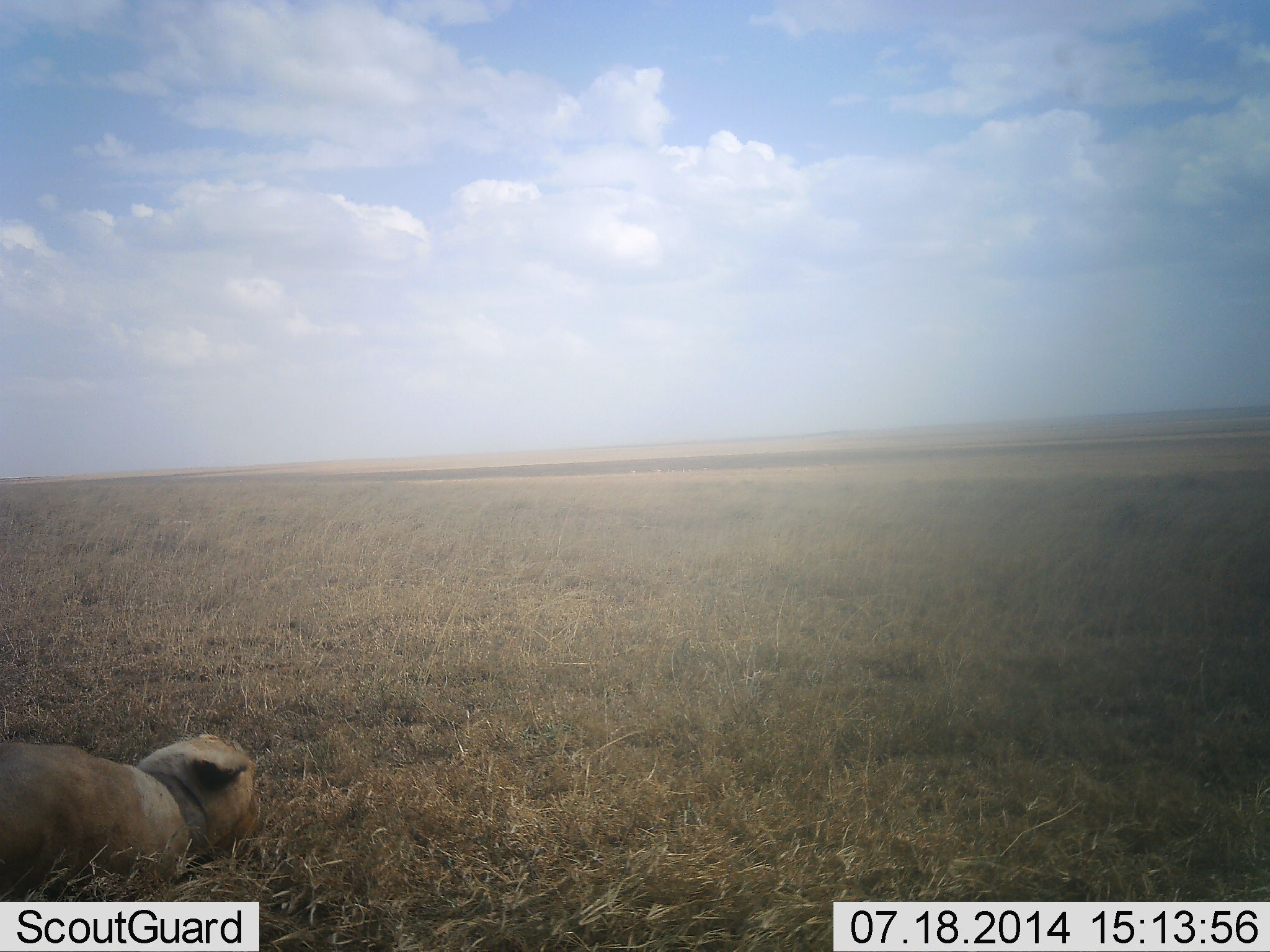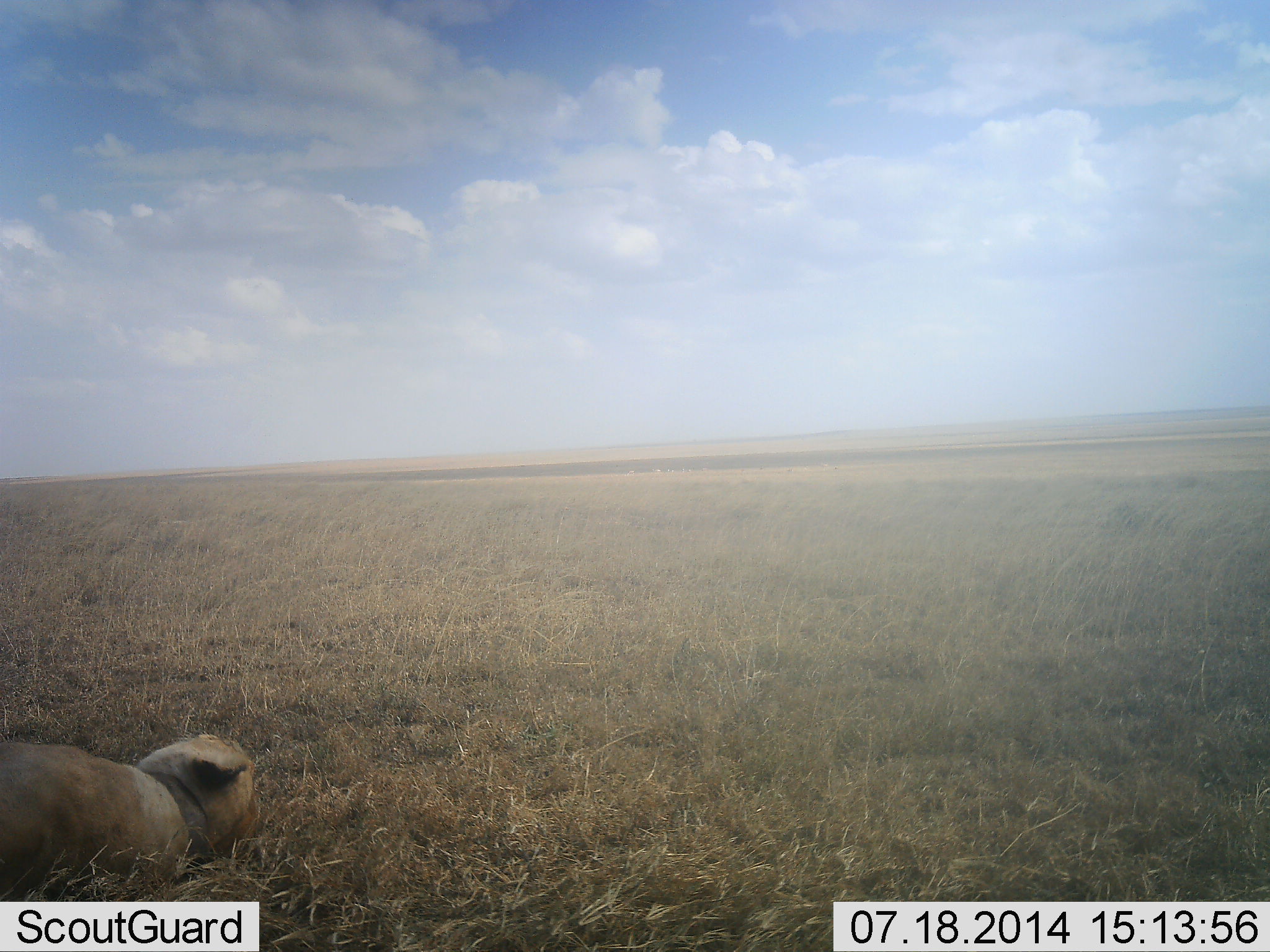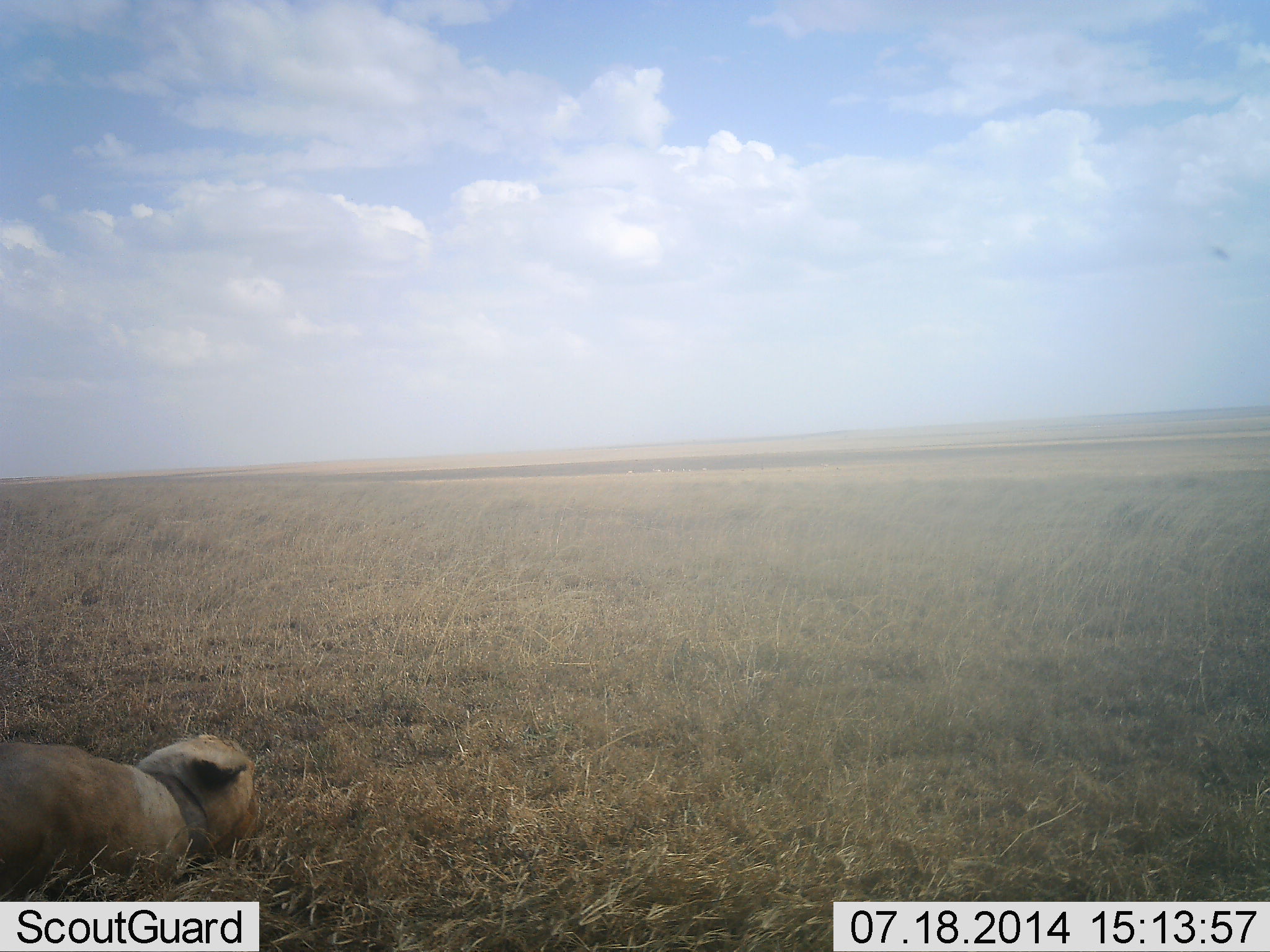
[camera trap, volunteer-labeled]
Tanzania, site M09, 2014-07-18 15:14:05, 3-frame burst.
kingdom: Animalia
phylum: Chordata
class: Mammalia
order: Carnivora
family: Felidae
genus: Panthera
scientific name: Panthera leo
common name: lion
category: lionfemale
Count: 1.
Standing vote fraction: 0%.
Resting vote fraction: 100%.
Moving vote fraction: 0%.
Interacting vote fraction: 0%.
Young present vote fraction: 0%.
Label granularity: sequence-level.